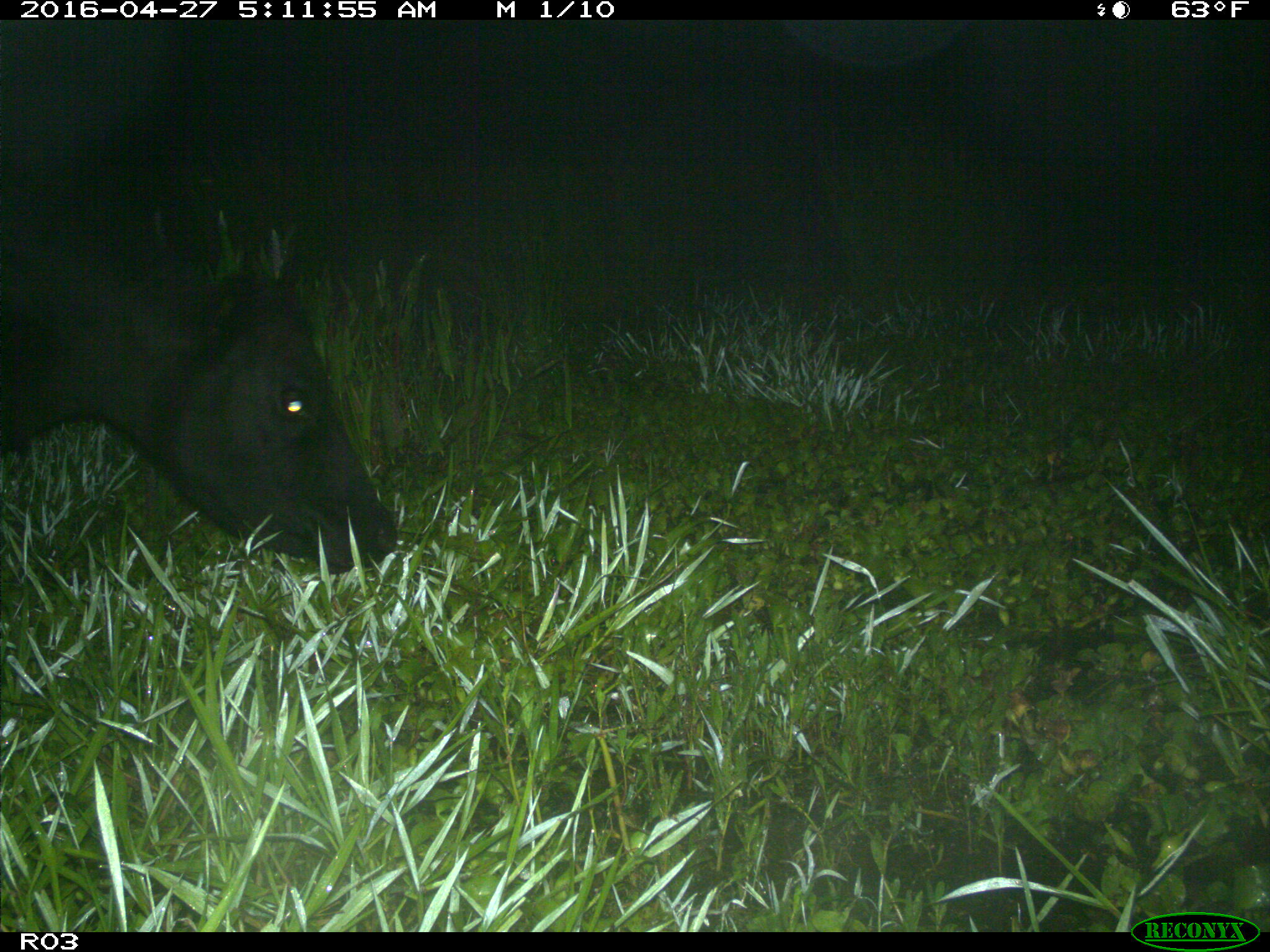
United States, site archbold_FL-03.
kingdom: Animalia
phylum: Chordata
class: Mammalia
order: Artiodactyla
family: Bovidae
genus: Bos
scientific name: Bos taurus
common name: domestic cow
Bos taurus (domestic cow).